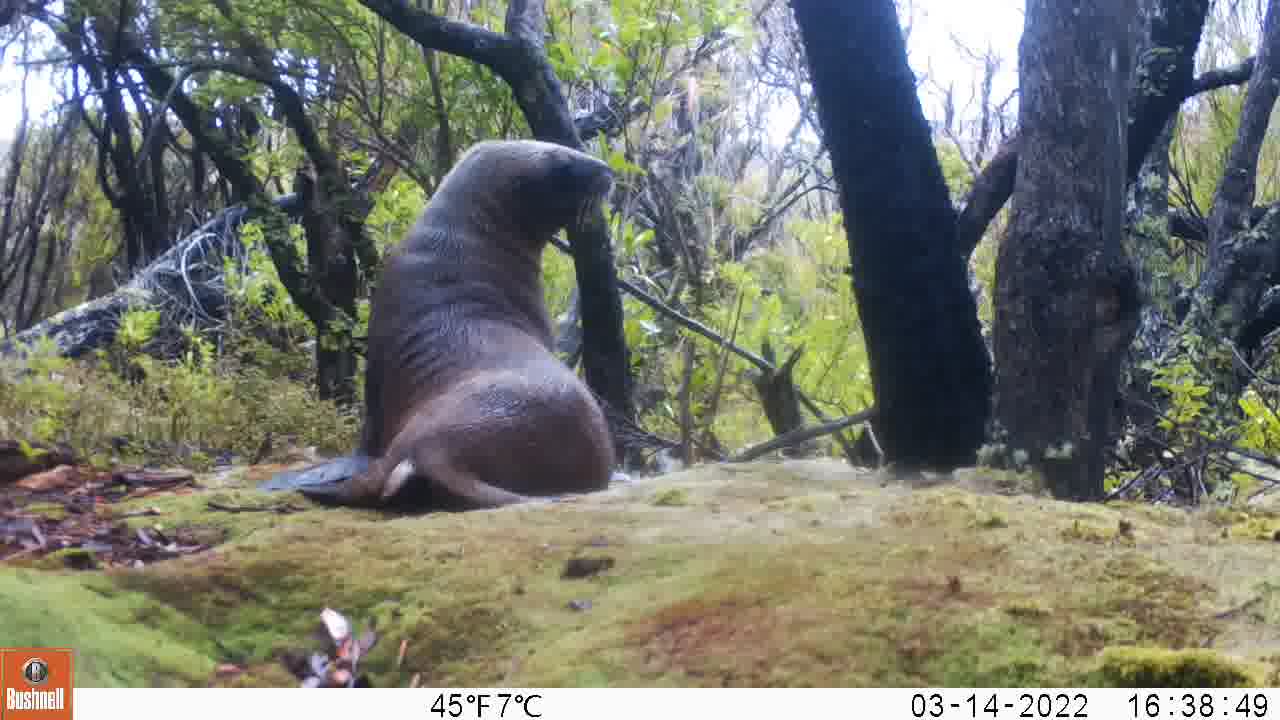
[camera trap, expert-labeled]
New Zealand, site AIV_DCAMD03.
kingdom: Animalia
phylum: Chordata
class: Mammalia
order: Carnivora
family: Otariidae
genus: Phocarctos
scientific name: Phocarctos hookeri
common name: new zealand sea lion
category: sealion